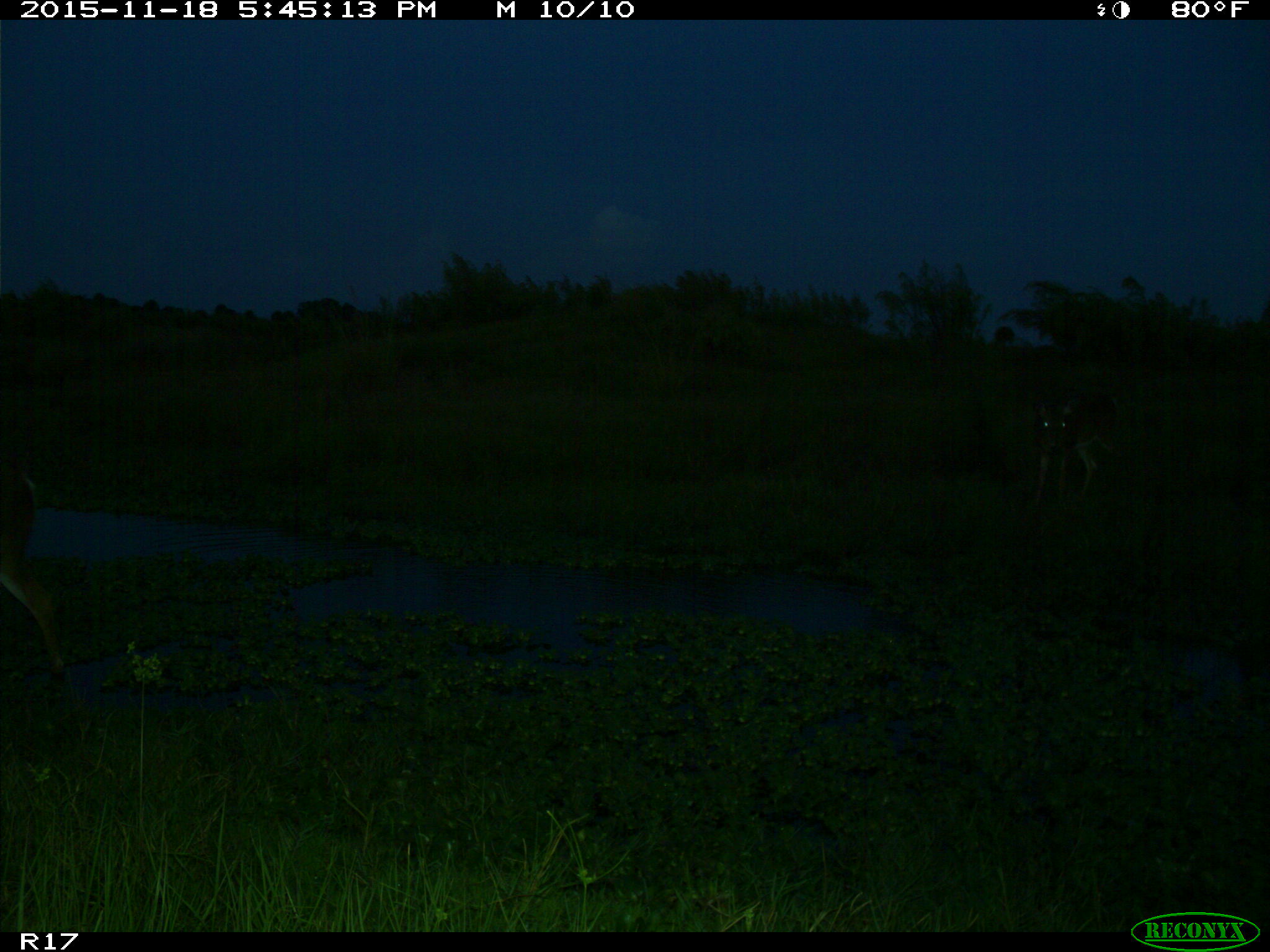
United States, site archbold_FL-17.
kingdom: Animalia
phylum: Chordata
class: Mammalia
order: Artiodactyla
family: Cervidae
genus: Odocoileus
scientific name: Odocoileus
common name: deer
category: unidentified deer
Unidentified deer (deer) (Odocoileus).